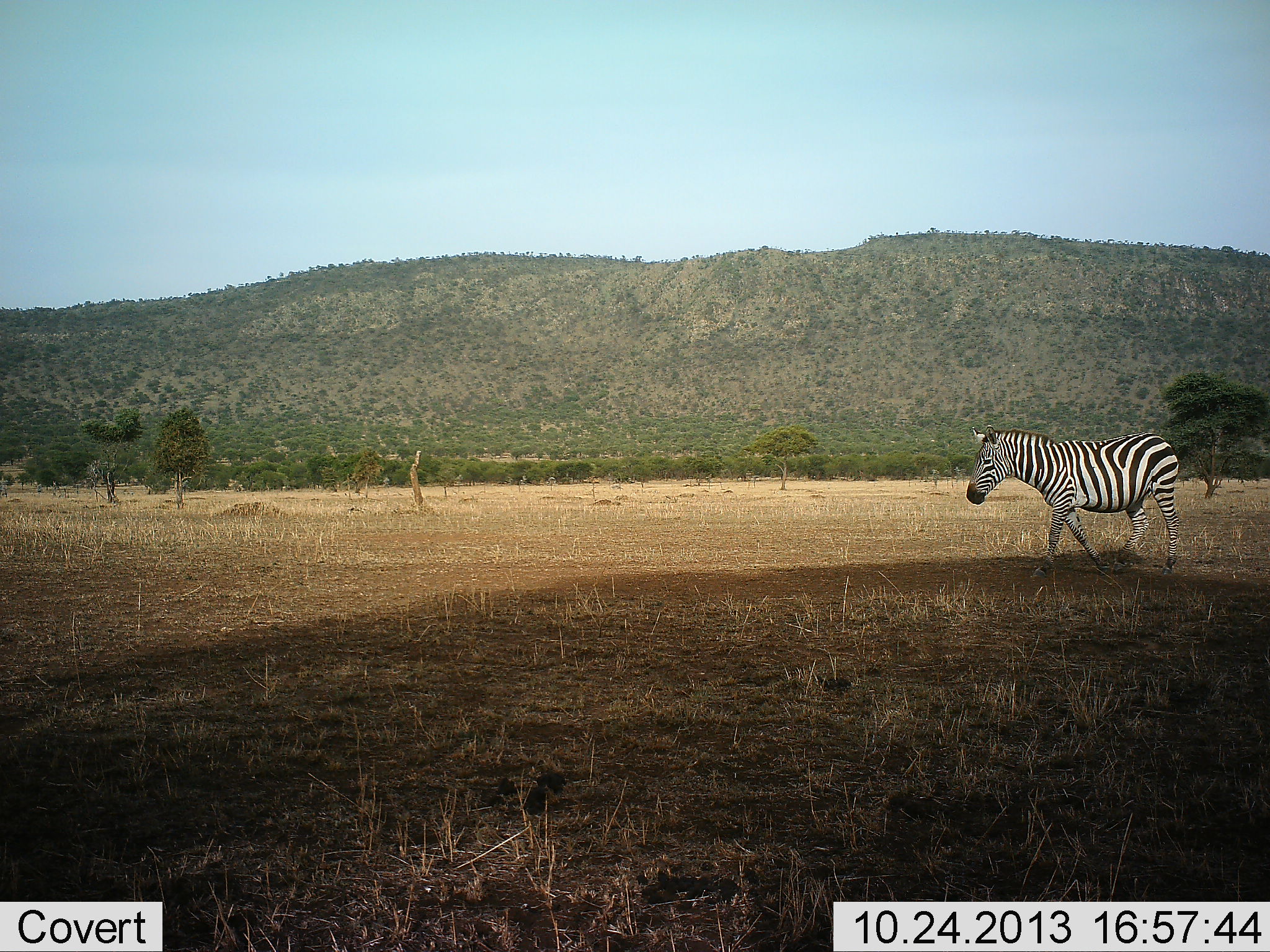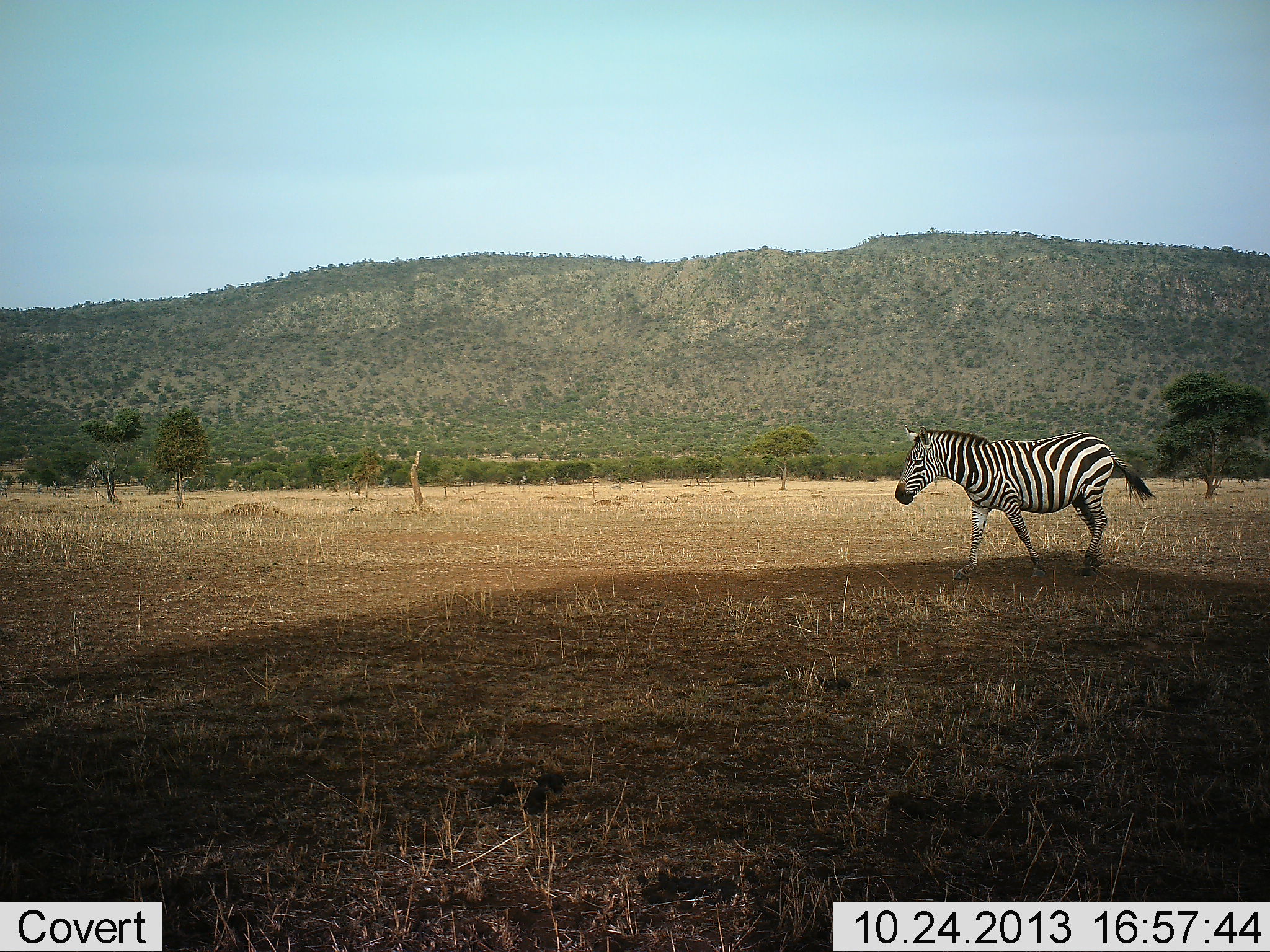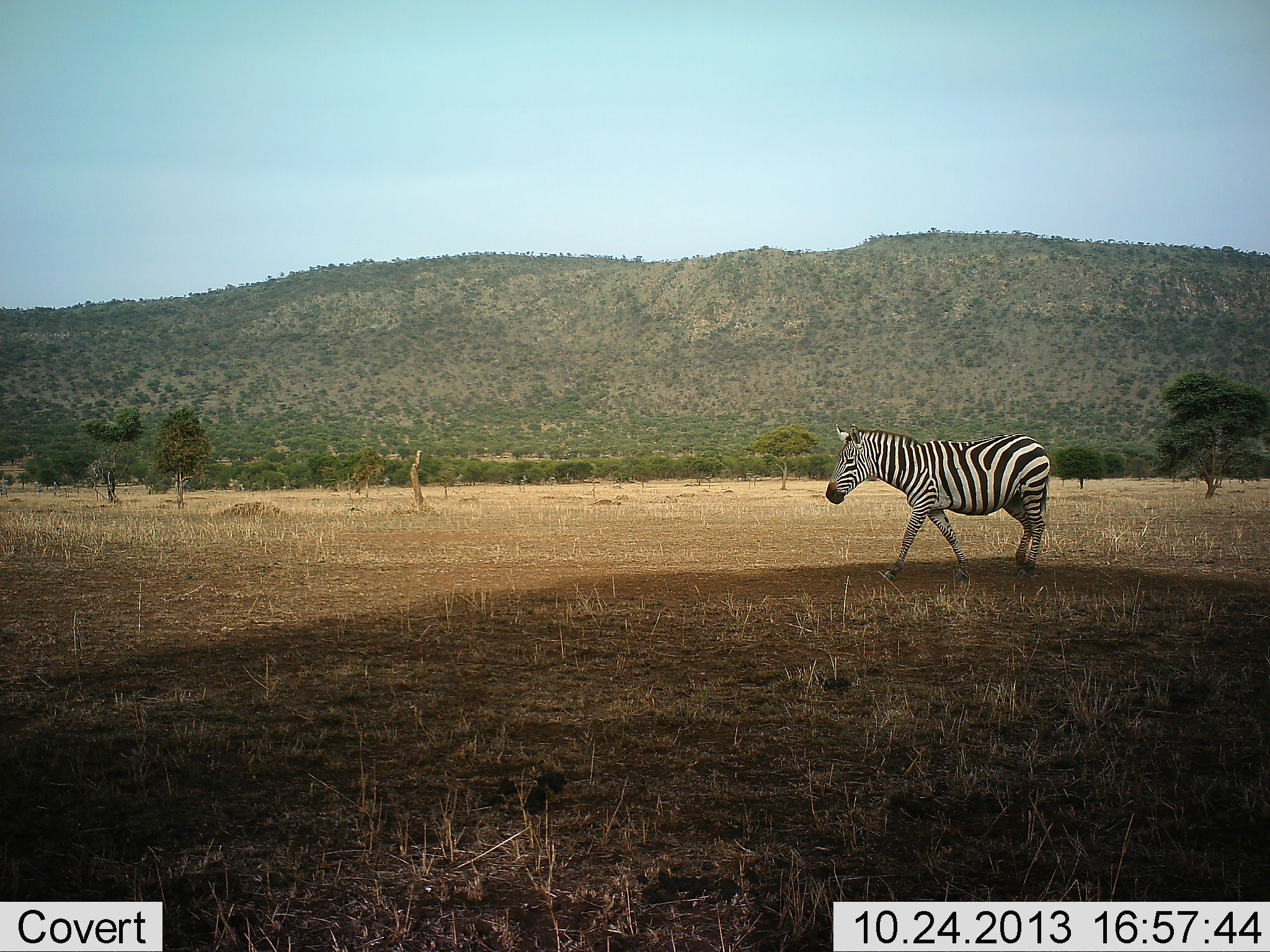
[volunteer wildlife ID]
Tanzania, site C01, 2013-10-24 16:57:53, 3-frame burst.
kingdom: Animalia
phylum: Chordata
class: Mammalia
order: Perissodactyla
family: Equidae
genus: Equus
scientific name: Equus quagga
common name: plains zebra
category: zebra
Zebra (plains zebra) (Equus quagga), count 1. Behavior (volunteer vote fractions): standing 0%, resting 0%, moving 100%, interacting 0%. Young present (vote fraction): 0%. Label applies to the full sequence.